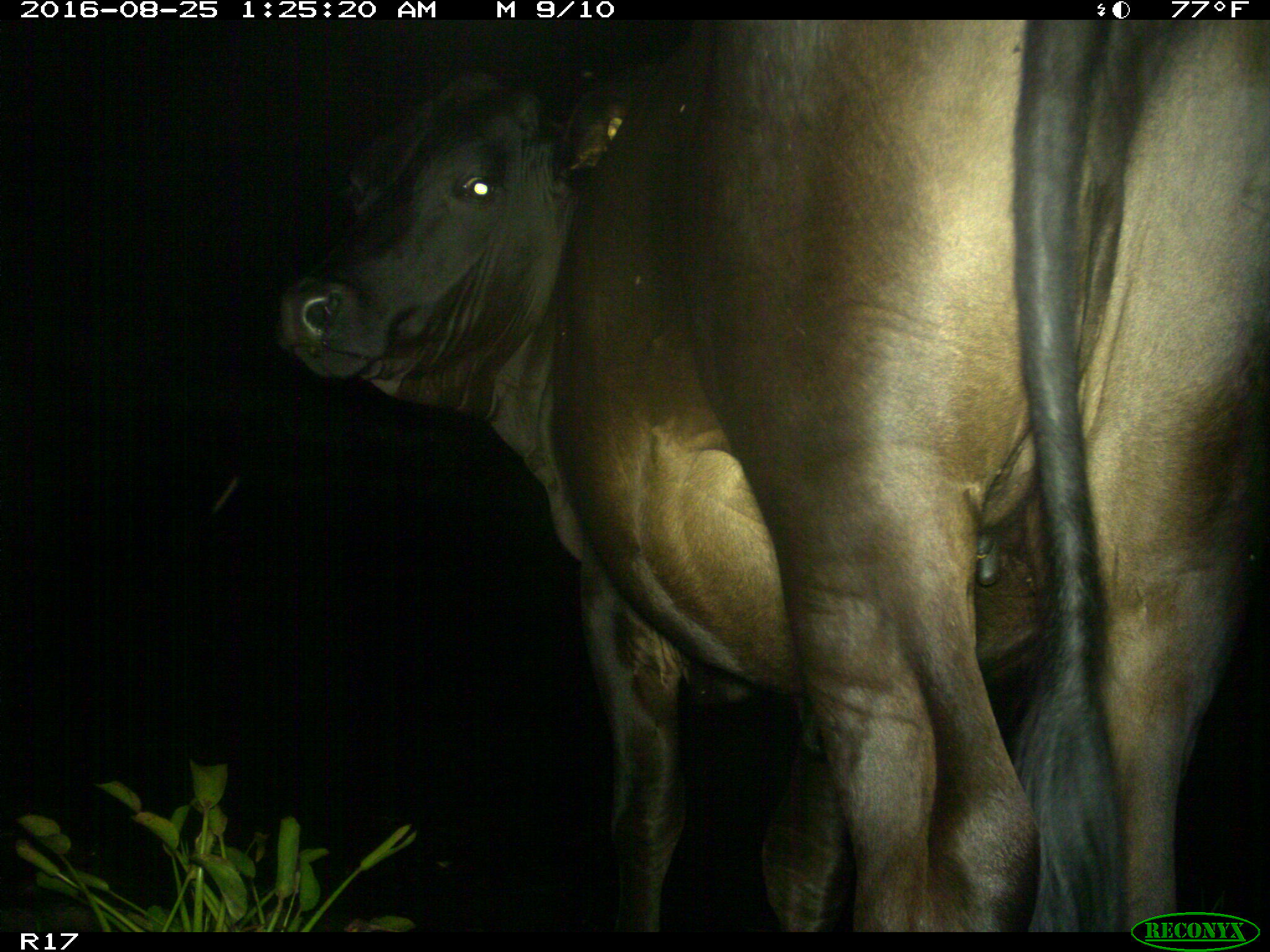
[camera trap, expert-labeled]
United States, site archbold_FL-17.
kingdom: Animalia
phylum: Chordata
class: Mammalia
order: Artiodactyla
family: Bovidae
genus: Bos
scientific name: Bos taurus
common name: domestic cow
Bos taurus (domestic cow).